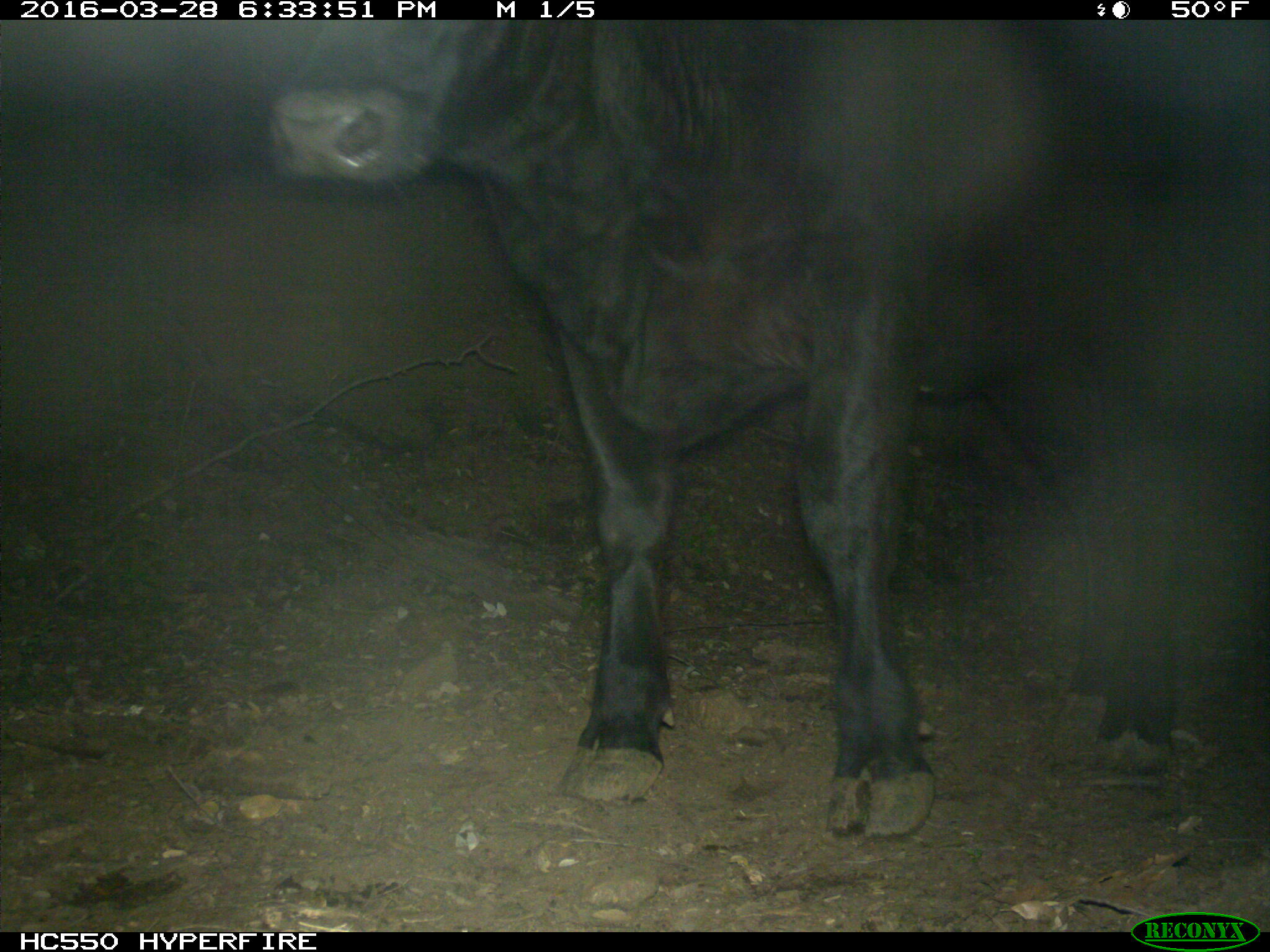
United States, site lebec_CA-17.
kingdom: Animalia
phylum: Chordata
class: Mammalia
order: Artiodactyla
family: Bovidae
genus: Bos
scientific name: Bos taurus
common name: domestic cow